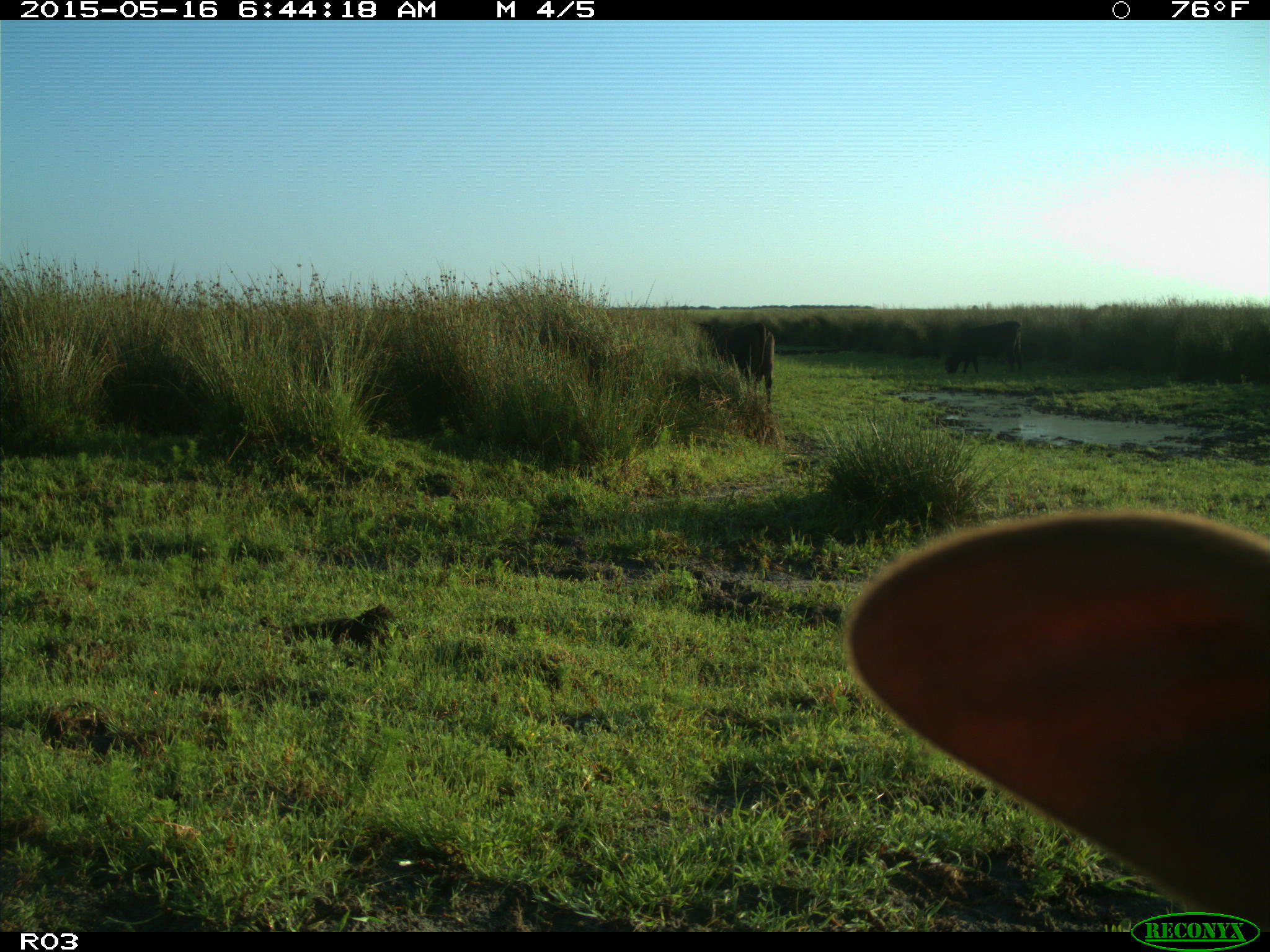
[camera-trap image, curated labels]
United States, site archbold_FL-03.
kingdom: Animalia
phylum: Chordata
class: Mammalia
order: Artiodactyla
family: Bovidae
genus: Bos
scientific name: Bos taurus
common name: domestic cow